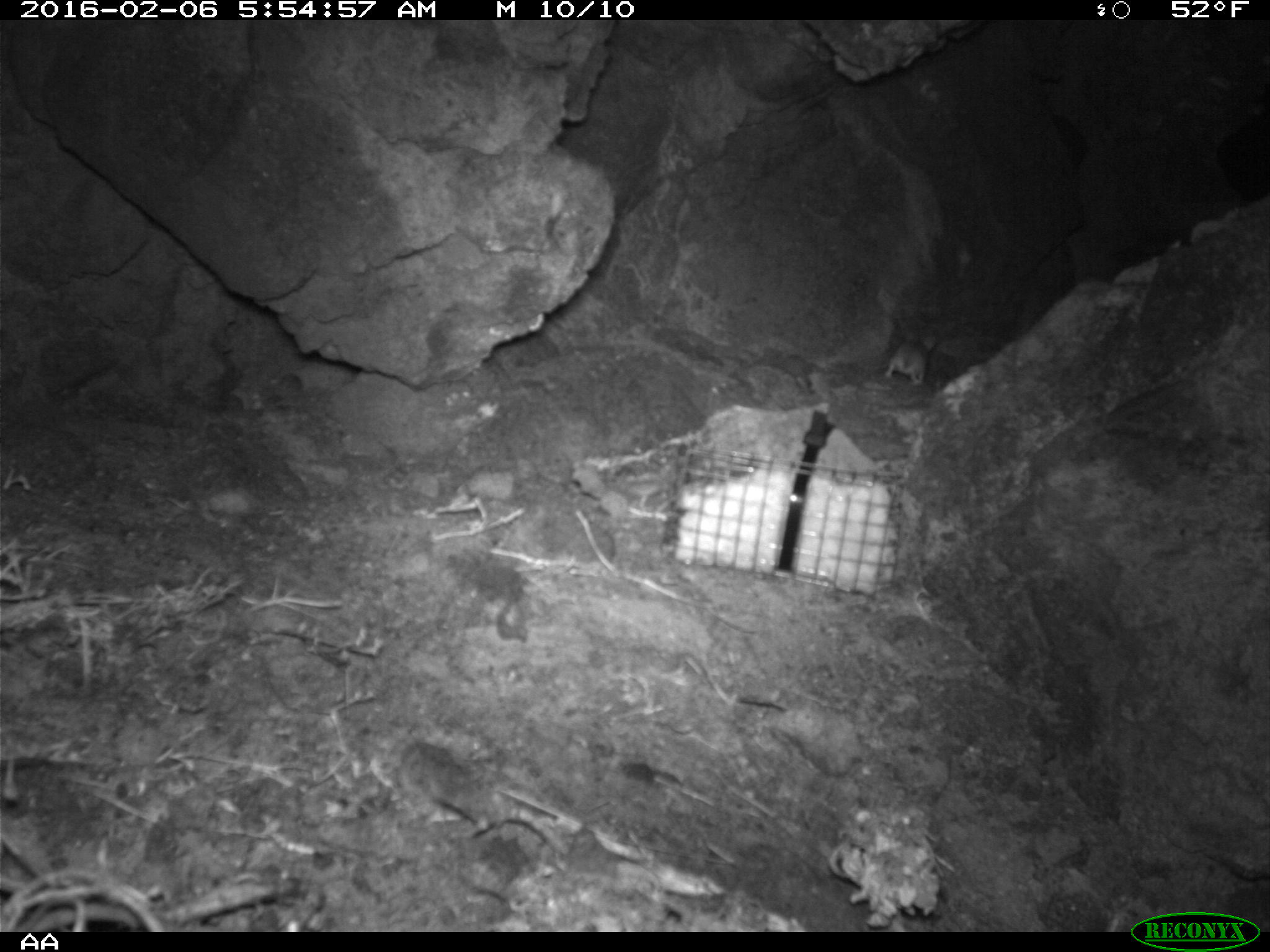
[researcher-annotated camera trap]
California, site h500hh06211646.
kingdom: Animalia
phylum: Chordata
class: Mammalia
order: Rodentia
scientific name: Rodentia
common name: rodent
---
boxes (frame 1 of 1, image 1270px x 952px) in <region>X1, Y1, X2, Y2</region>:
rodent: <region>884, 329, 936, 385</region>